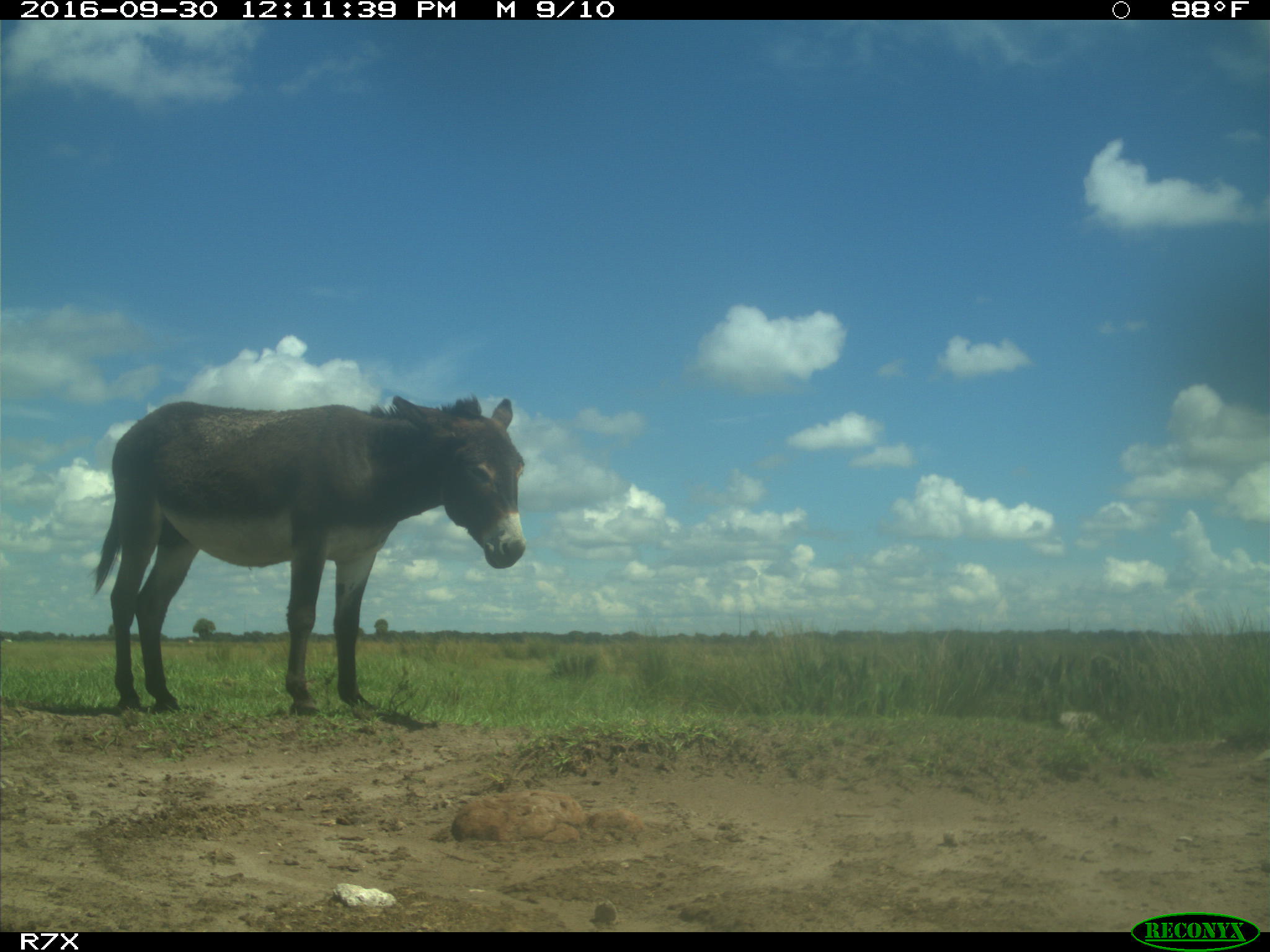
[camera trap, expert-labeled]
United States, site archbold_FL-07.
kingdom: Animalia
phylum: Chordata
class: Mammalia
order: Perissodactyla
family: Equidae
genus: Equus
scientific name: Equus africanus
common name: african wild ass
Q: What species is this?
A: Equus africanus (african wild ass).